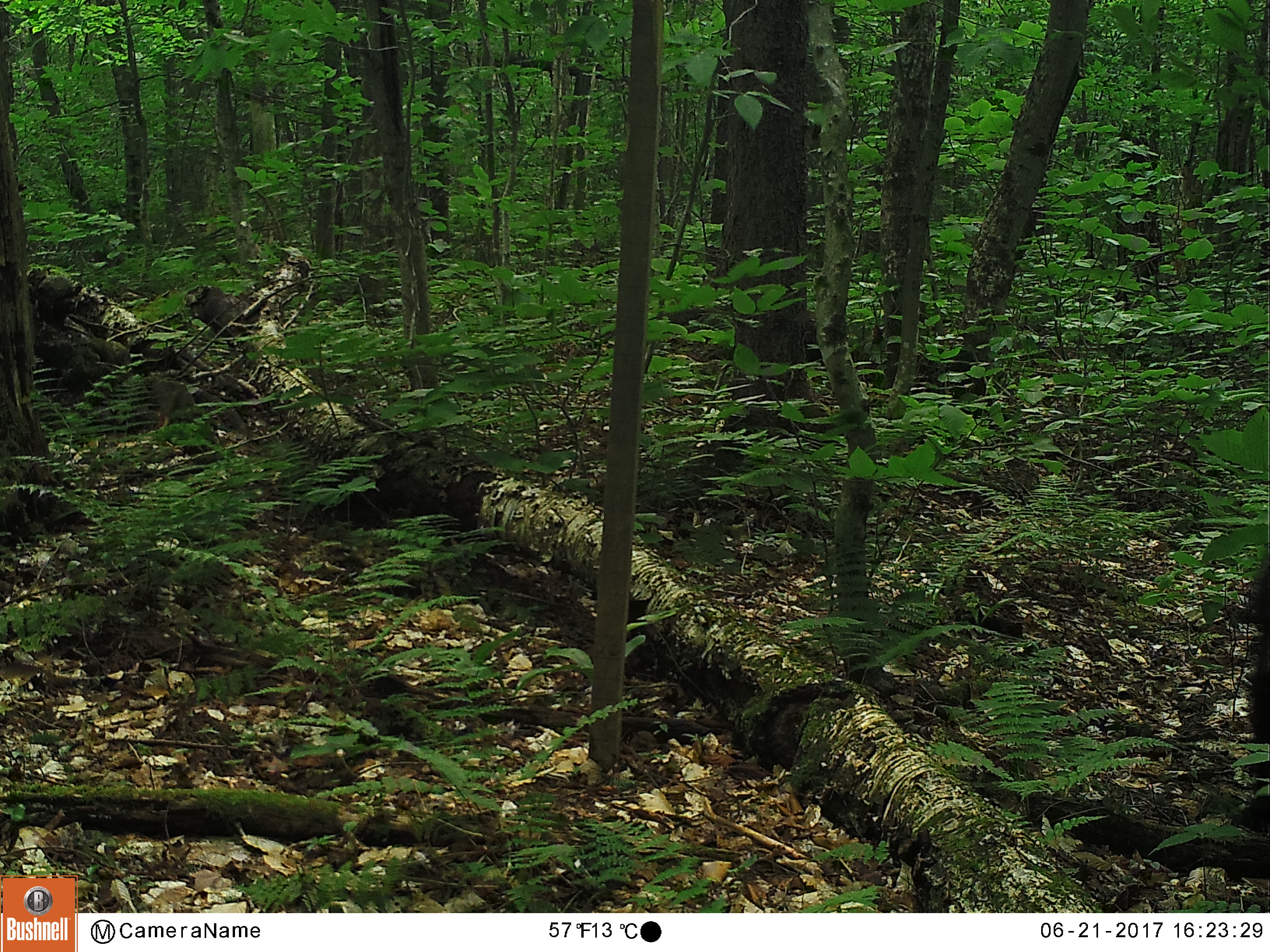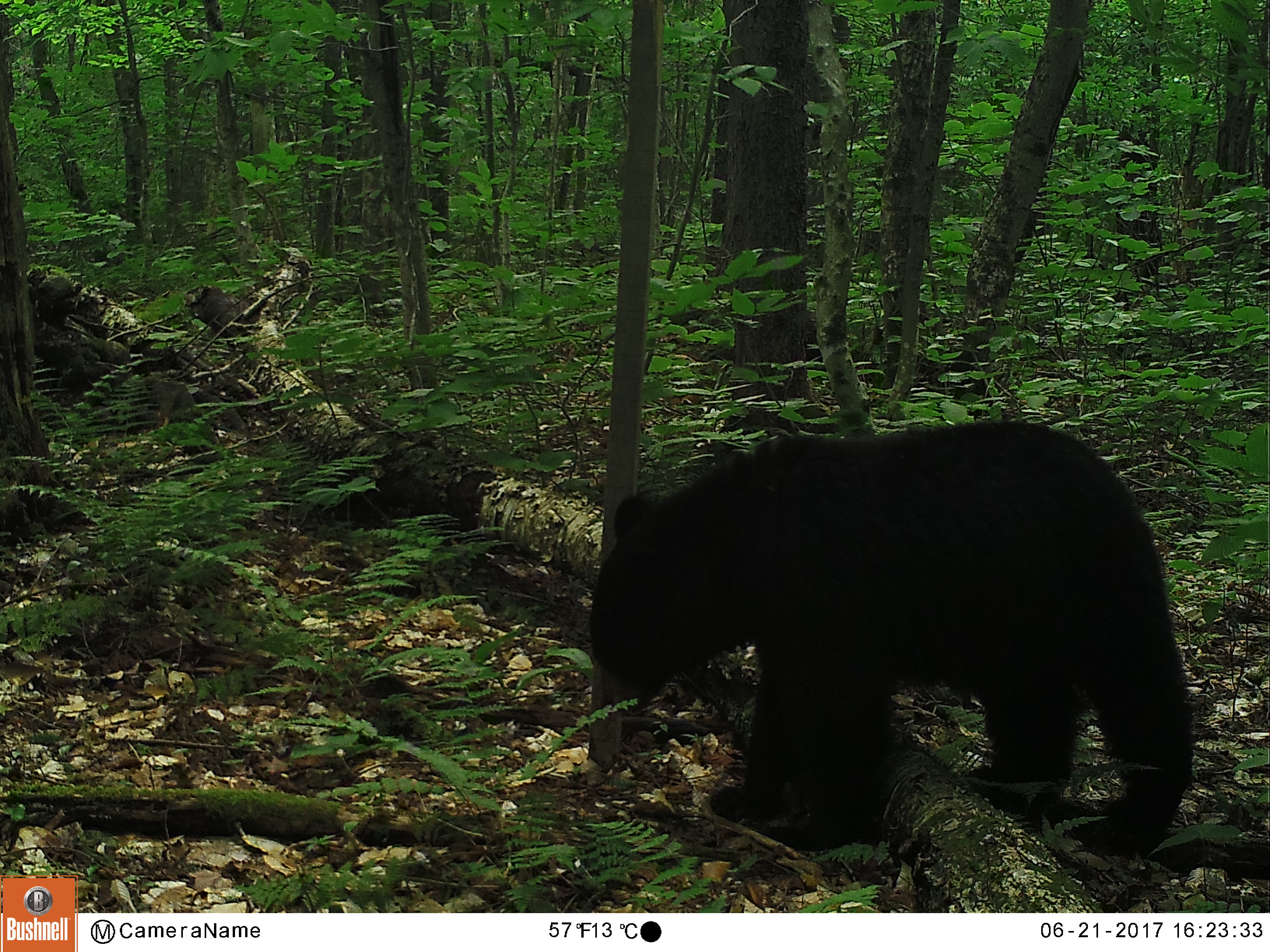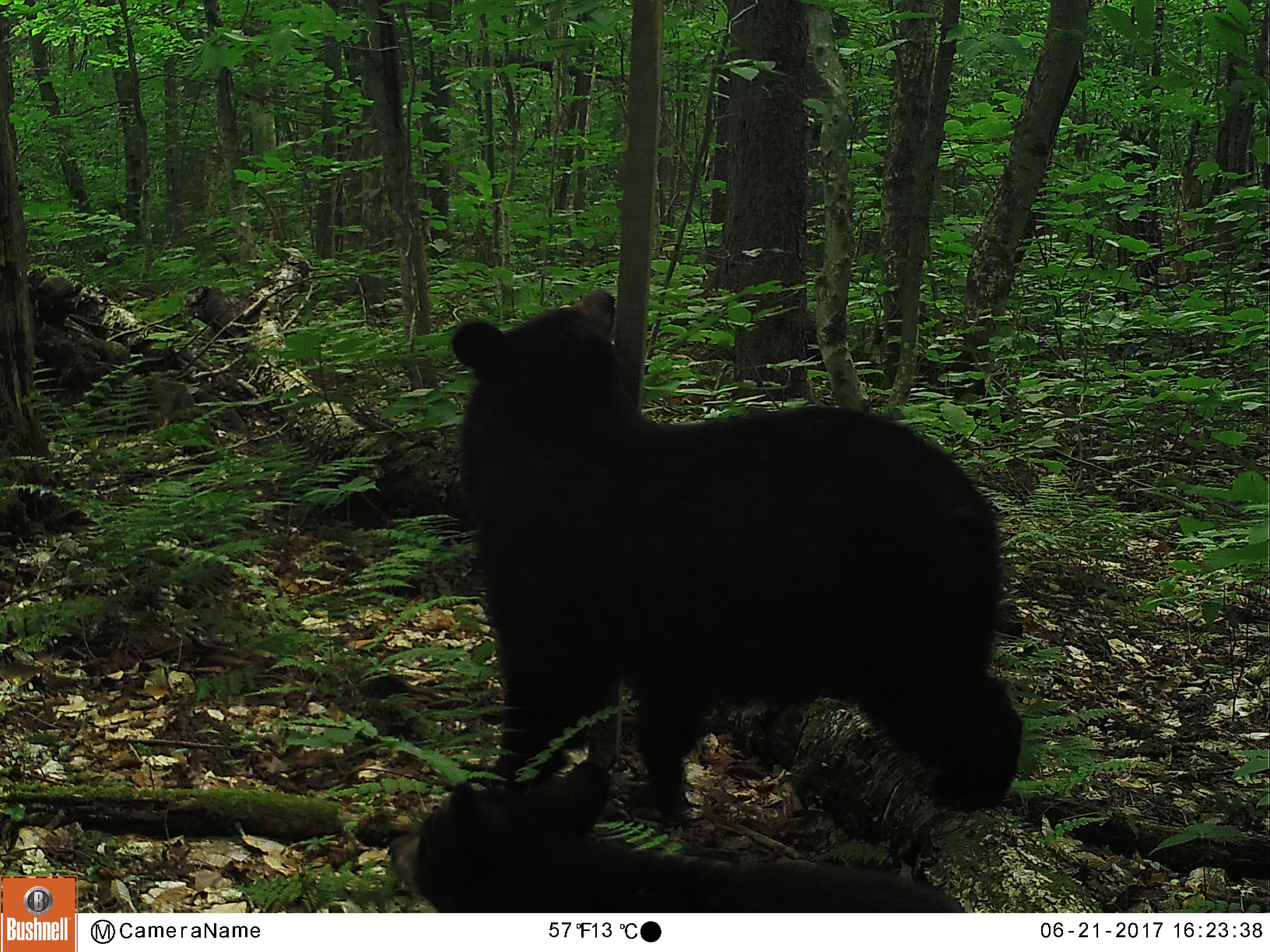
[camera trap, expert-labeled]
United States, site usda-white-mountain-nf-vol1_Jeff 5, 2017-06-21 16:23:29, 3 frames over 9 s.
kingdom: Animalia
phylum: Chordata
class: Mammalia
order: Carnivora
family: Ursidae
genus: Ursus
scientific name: Ursus americanus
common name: black bear